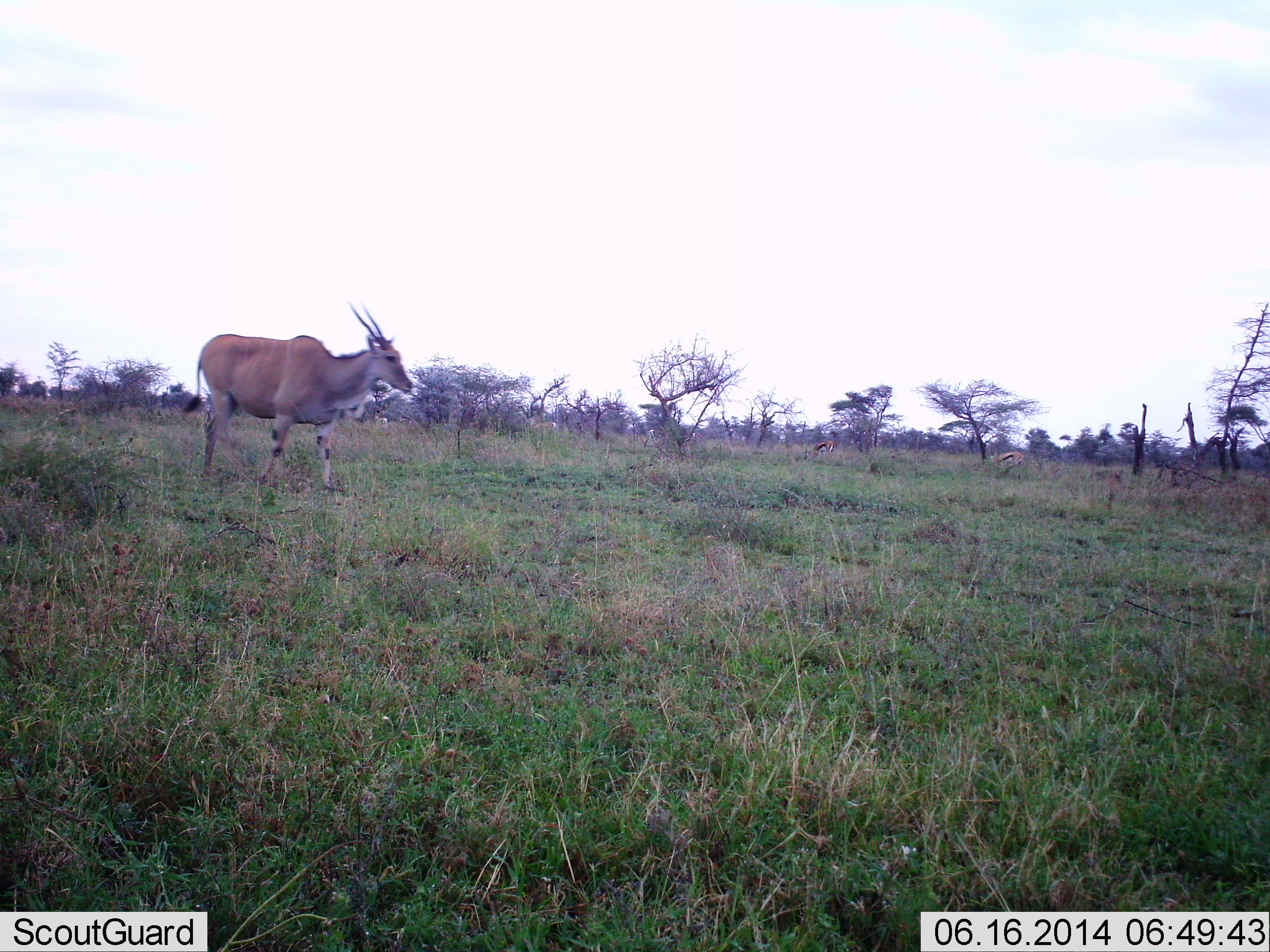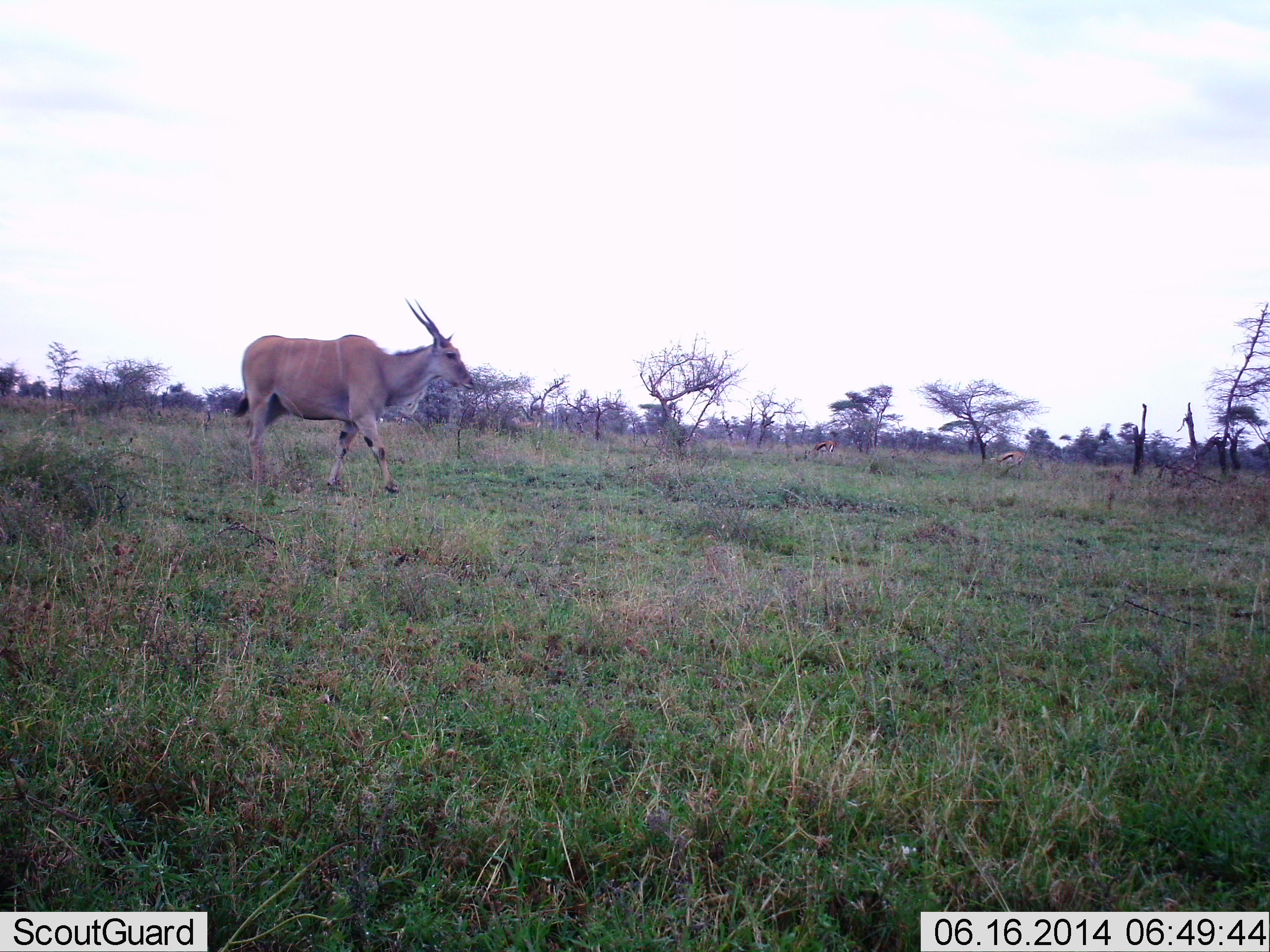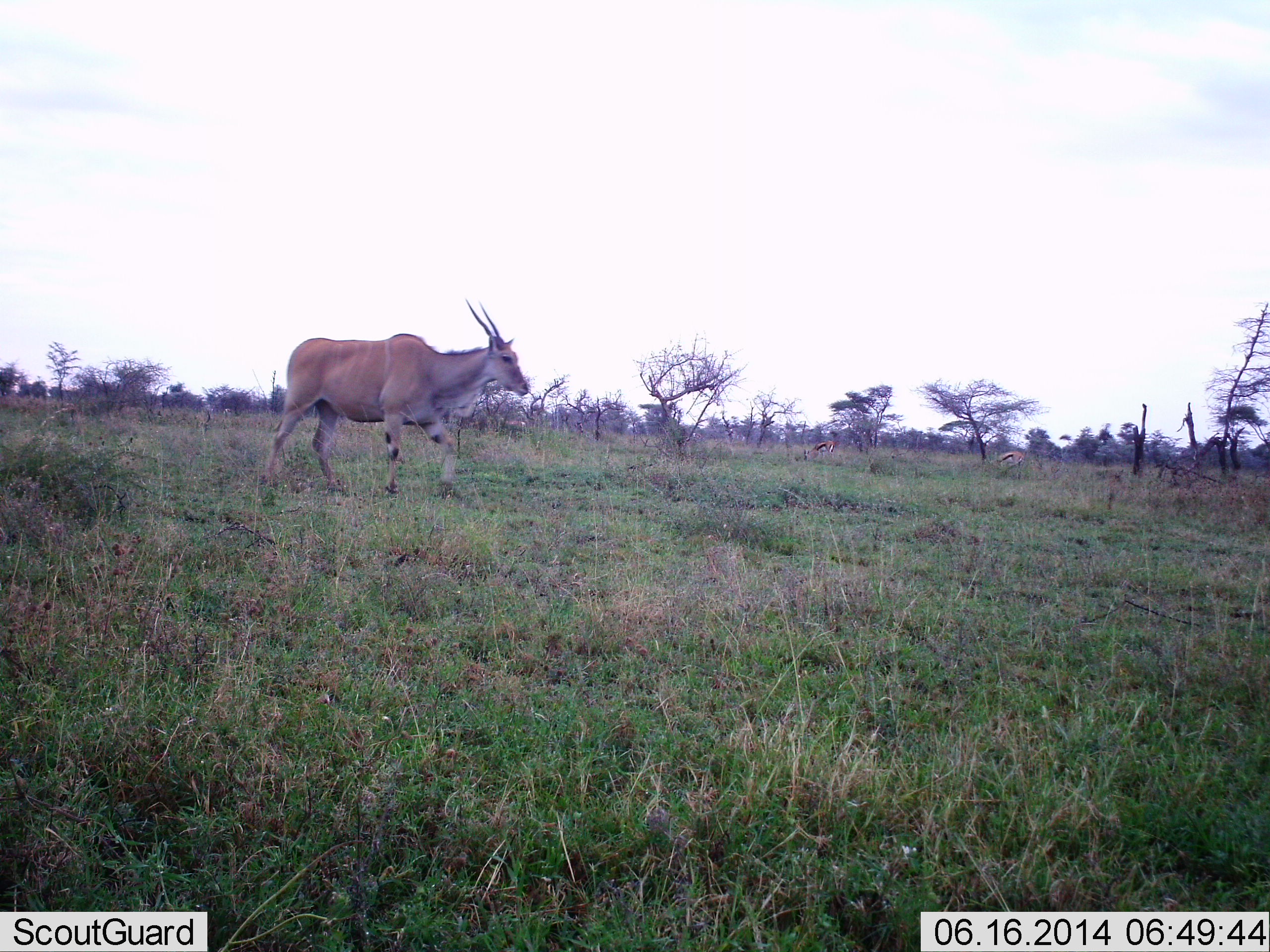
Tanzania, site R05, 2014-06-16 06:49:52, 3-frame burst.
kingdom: Animalia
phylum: Chordata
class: Mammalia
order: Artiodactyla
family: Bovidae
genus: Tragelaphus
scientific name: Tragelaphus oryx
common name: eland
Eland (Tragelaphus oryx), count 1. Behavior (volunteer vote fractions): standing 5%, resting 2%, moving 98%, interacting 2%. Young present (vote fraction): 2%. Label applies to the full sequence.